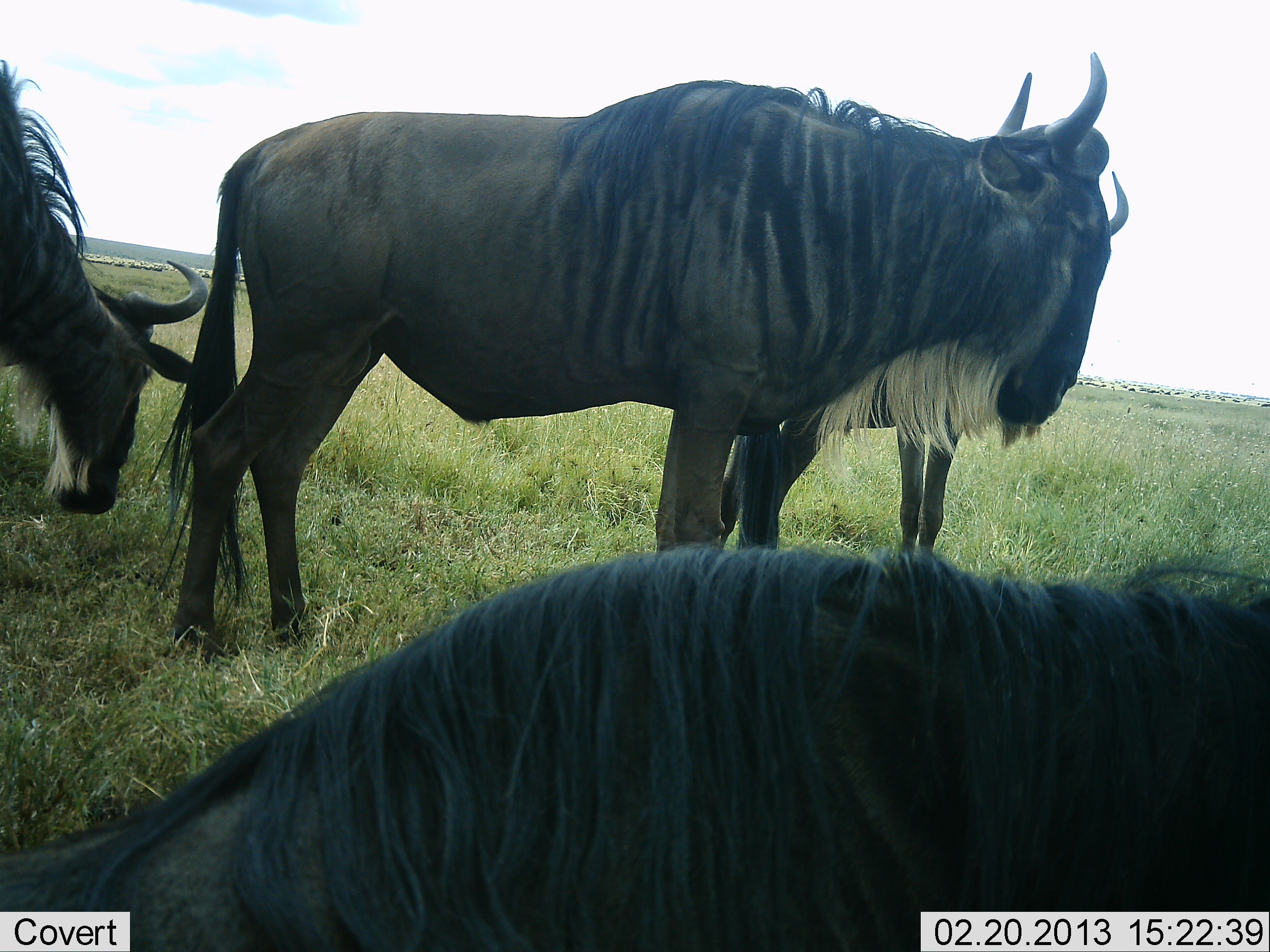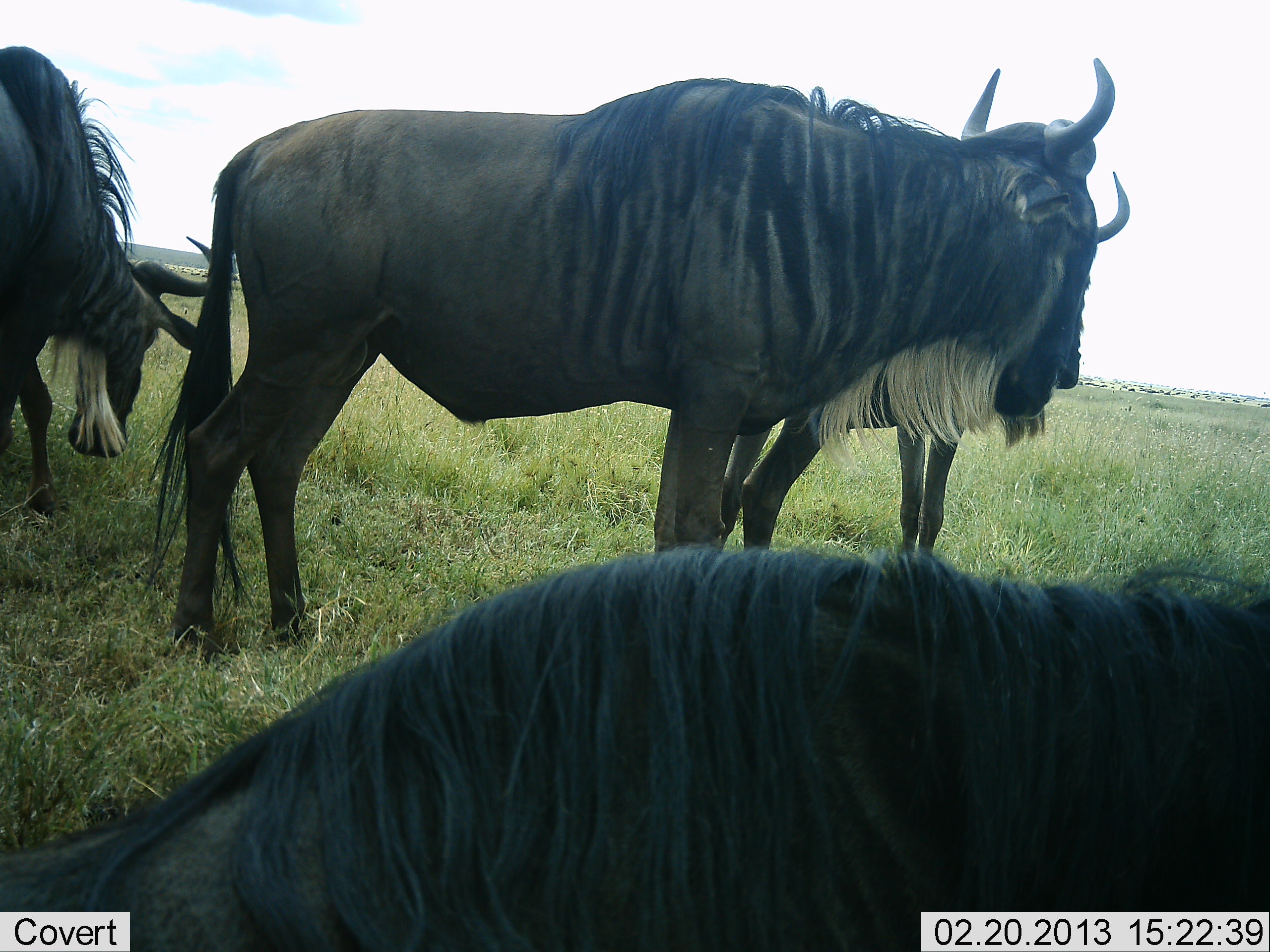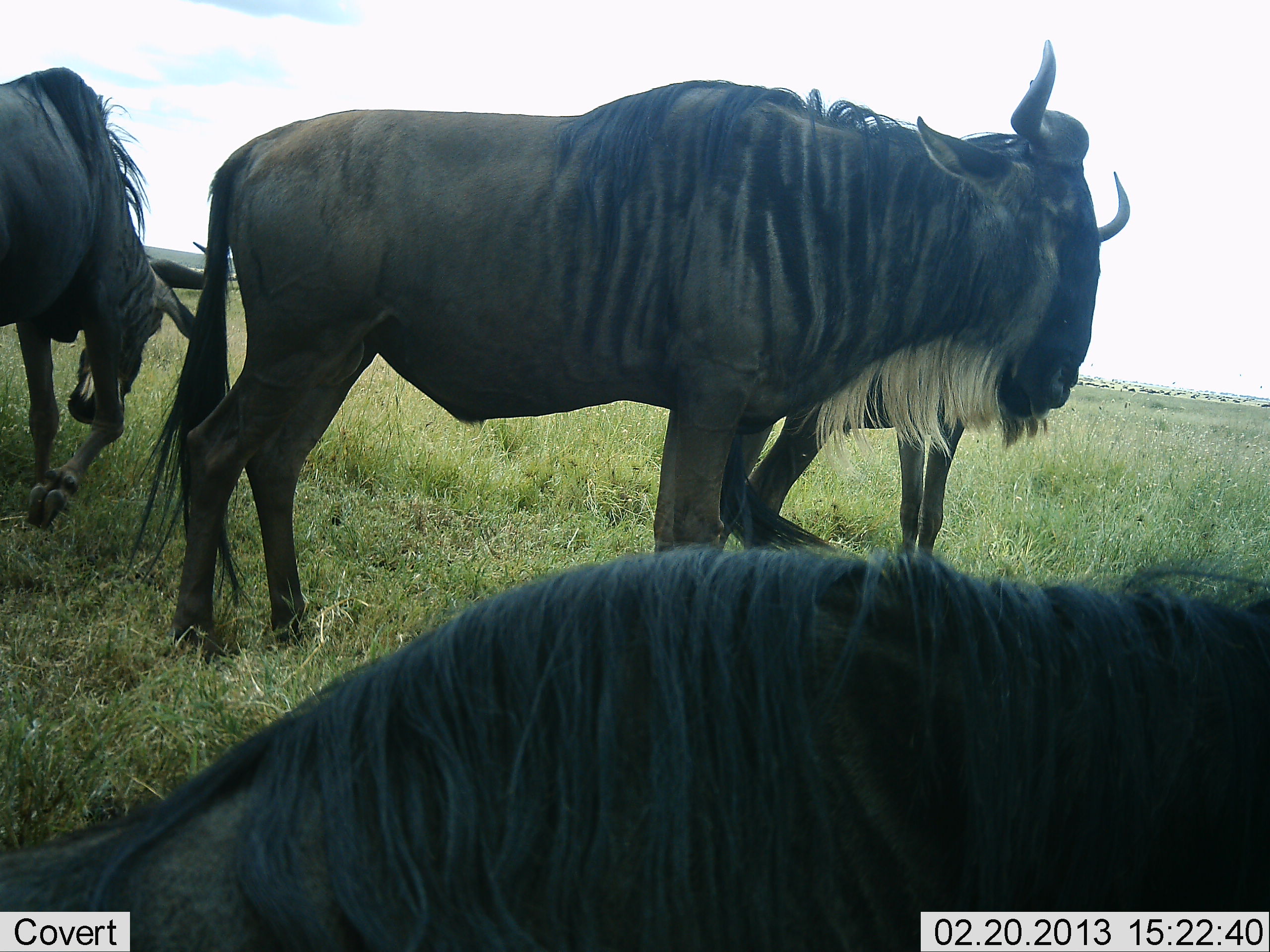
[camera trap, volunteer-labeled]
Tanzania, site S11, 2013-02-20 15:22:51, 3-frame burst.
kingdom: Animalia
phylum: Chordata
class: Mammalia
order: Artiodactyla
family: Bovidae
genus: Connochaetes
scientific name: Connochaetes taurinus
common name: blue wildebeest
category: wildebeest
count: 4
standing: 82%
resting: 65%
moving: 23%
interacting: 7%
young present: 12%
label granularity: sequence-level